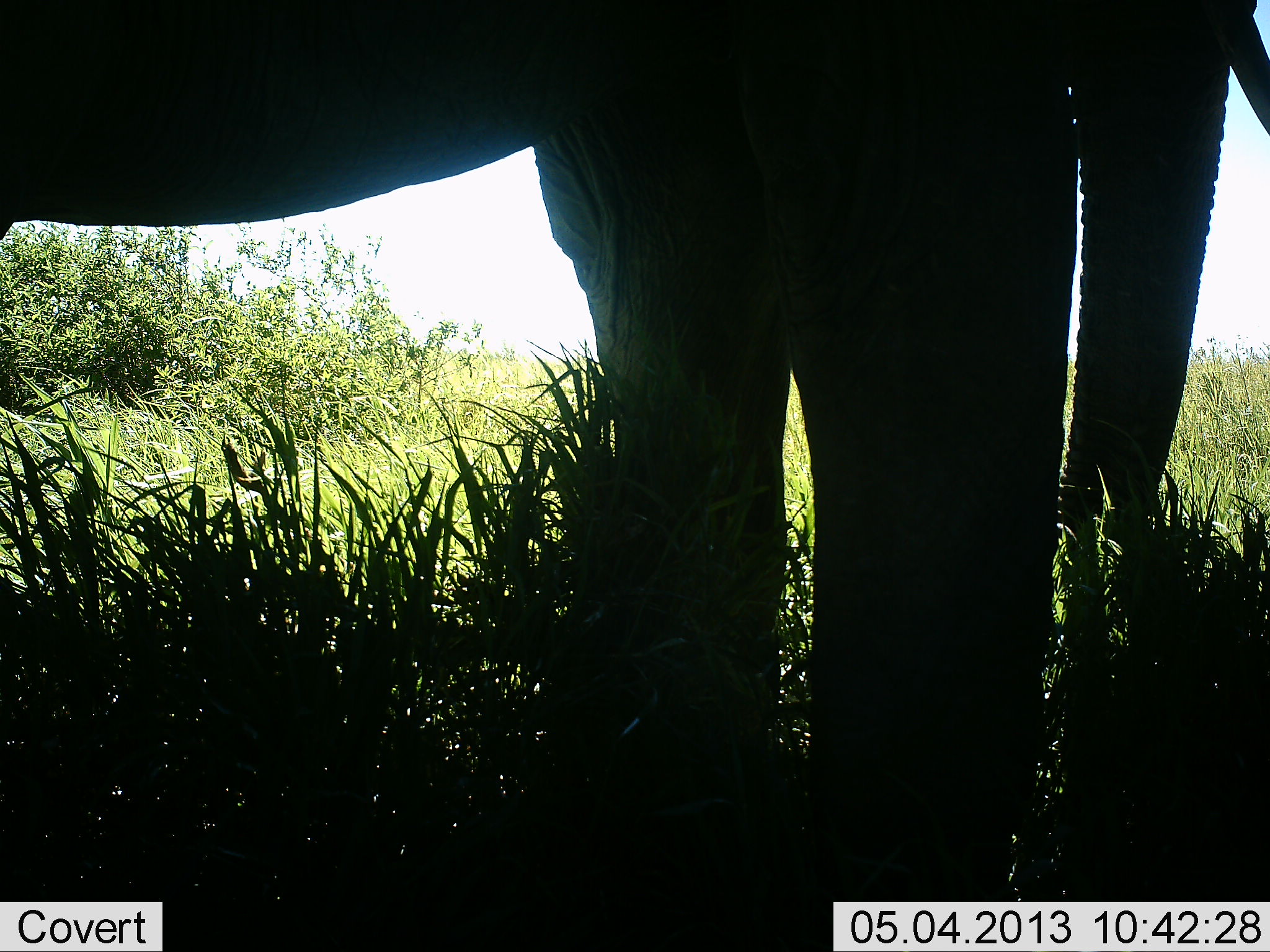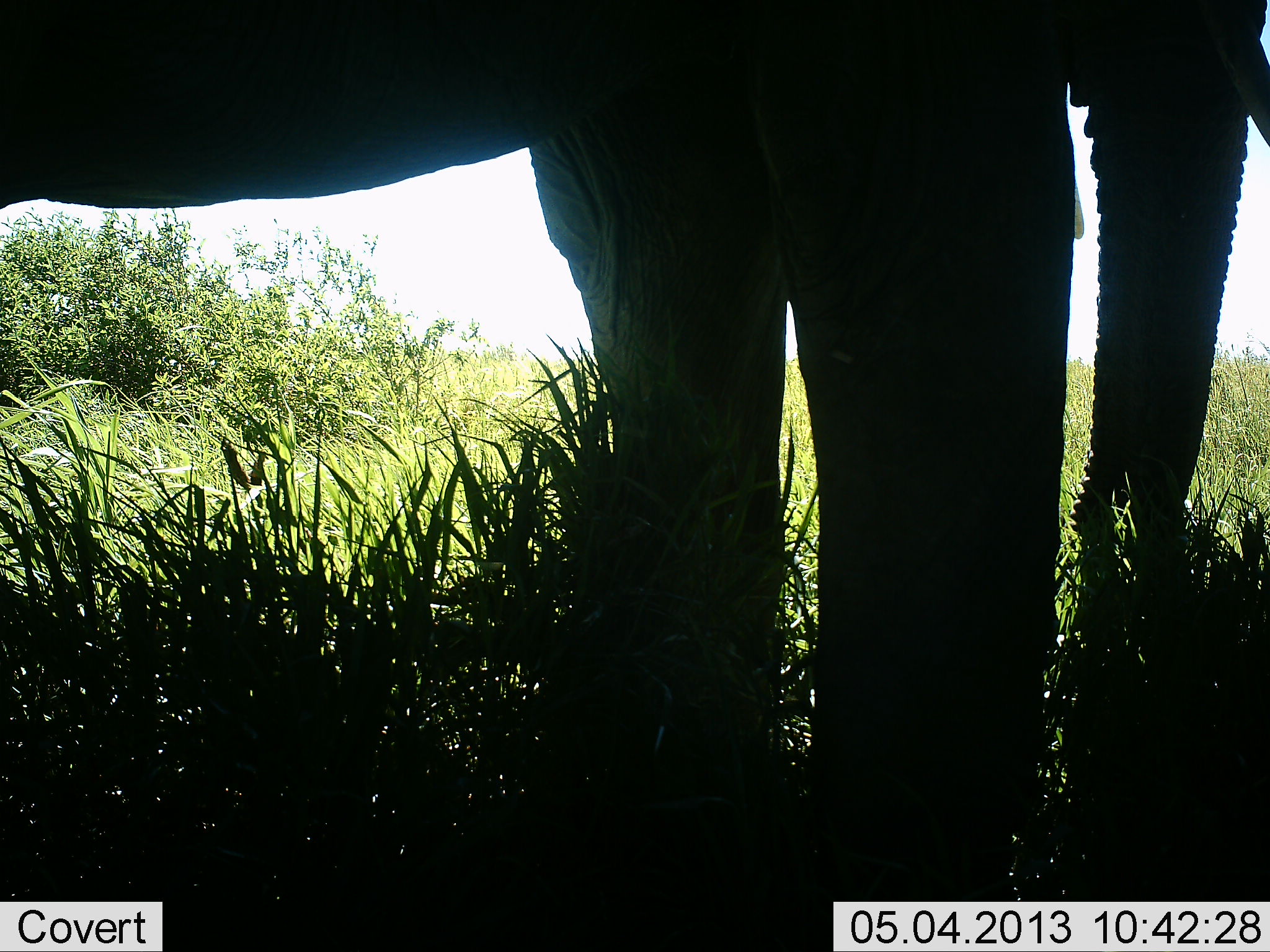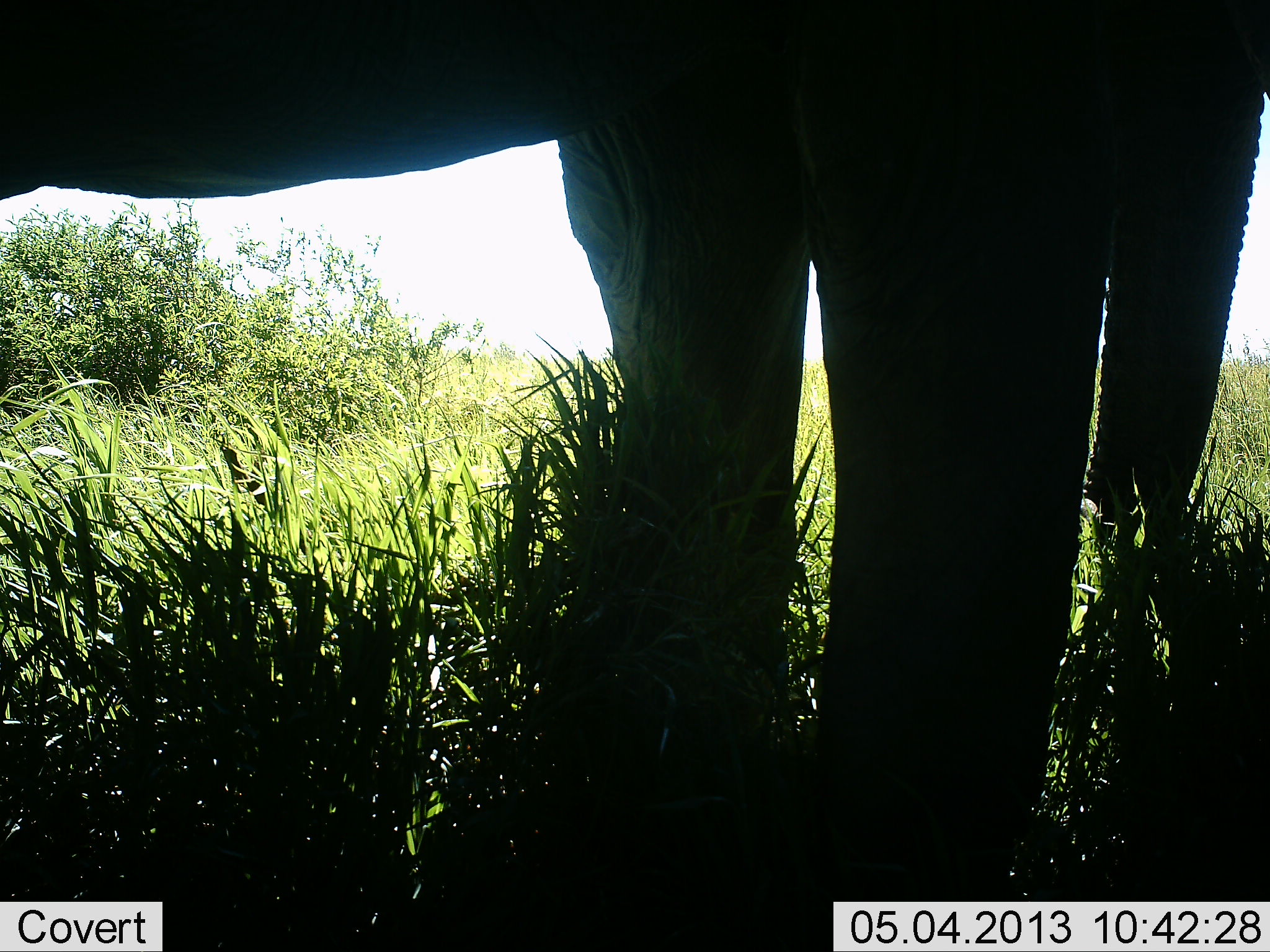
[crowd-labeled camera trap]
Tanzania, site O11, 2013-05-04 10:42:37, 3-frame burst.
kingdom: Animalia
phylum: Chordata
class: Mammalia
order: Proboscidea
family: Elephantidae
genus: Loxodonta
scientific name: Loxodonta africana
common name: african bush elephant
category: elephant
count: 1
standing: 80%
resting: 0%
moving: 10%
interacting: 0%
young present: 0%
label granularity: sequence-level